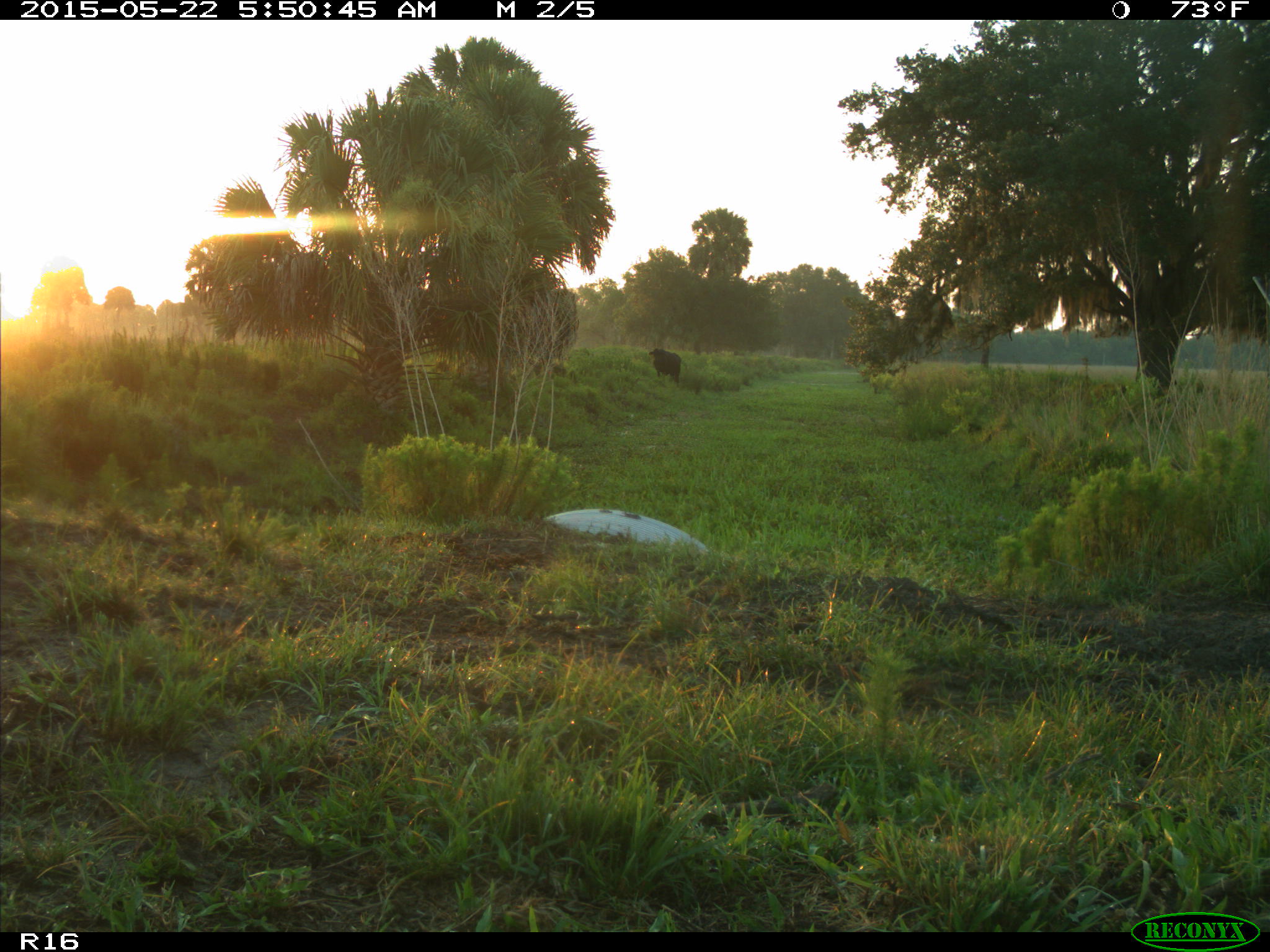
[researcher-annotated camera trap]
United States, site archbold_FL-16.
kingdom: Animalia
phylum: Chordata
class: Mammalia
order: Artiodactyla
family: Bovidae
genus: Bos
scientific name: Bos taurus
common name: domestic cow